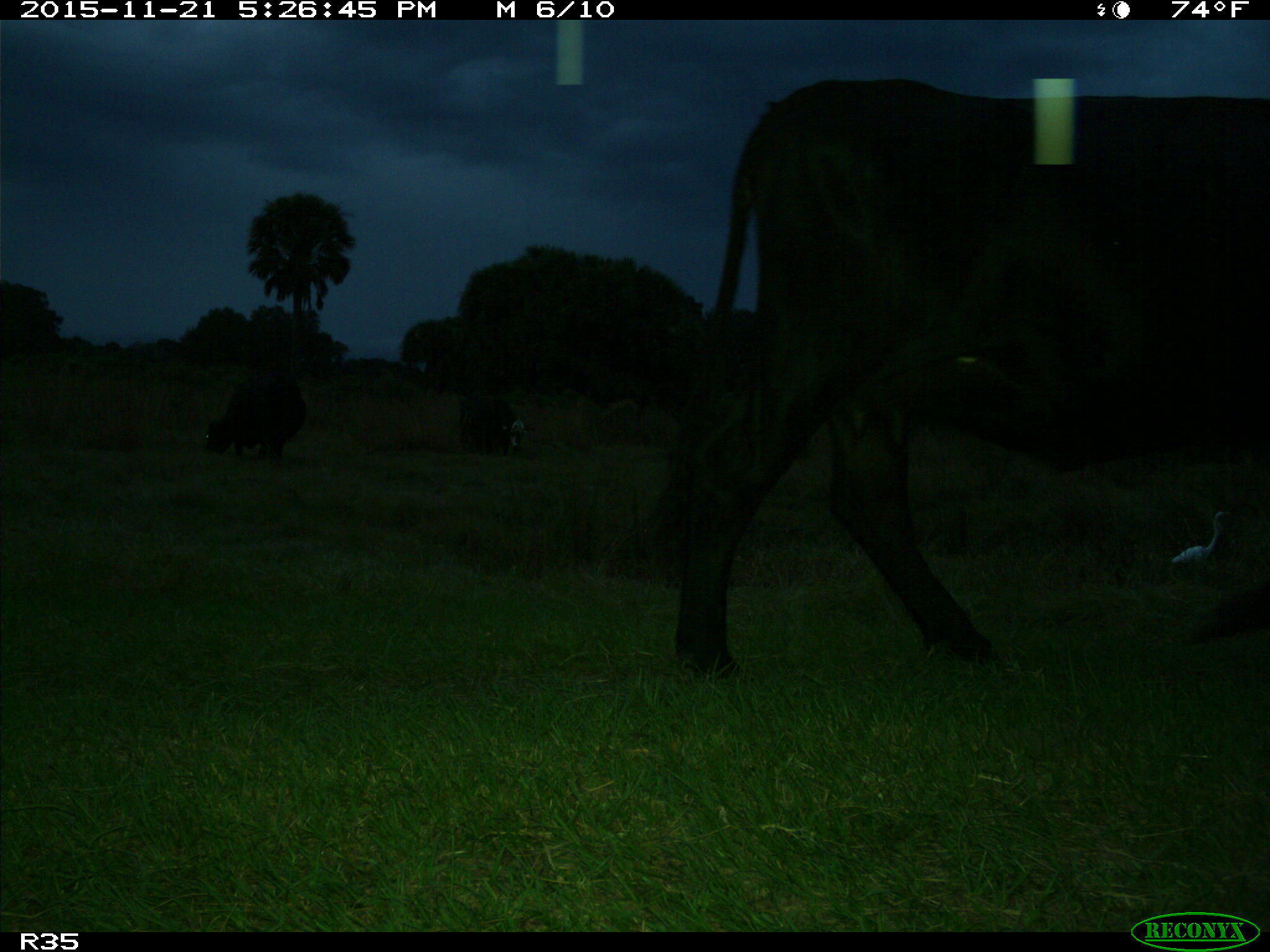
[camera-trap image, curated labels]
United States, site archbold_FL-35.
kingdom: Animalia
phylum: Chordata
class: Mammalia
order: Artiodactyla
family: Bovidae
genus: Bos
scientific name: Bos taurus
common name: domestic cow